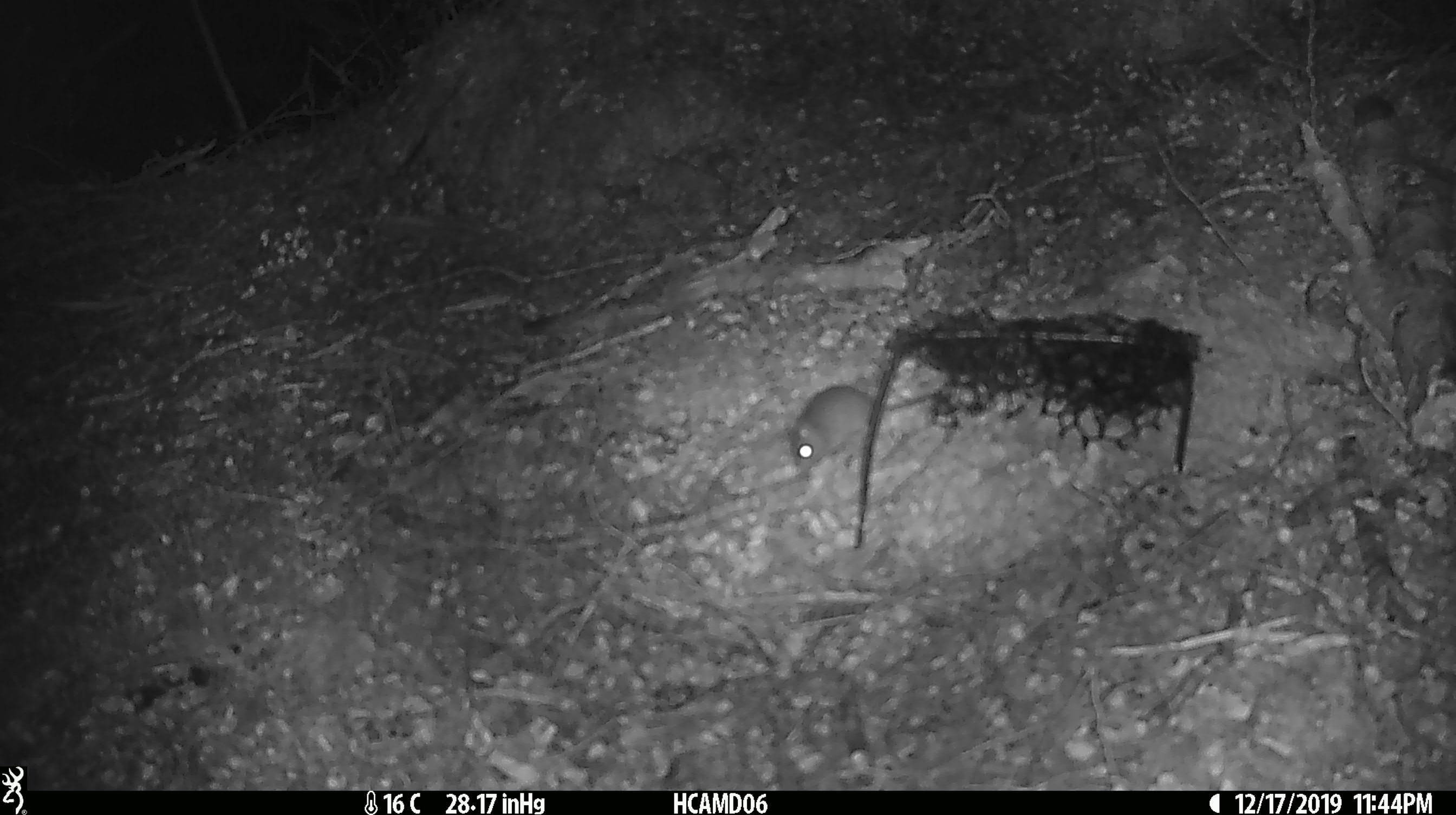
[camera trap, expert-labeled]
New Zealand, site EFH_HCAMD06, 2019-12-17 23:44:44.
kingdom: Animalia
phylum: Chordata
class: Mammalia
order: Rodentia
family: Muridae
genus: Mus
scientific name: Mus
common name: mouse